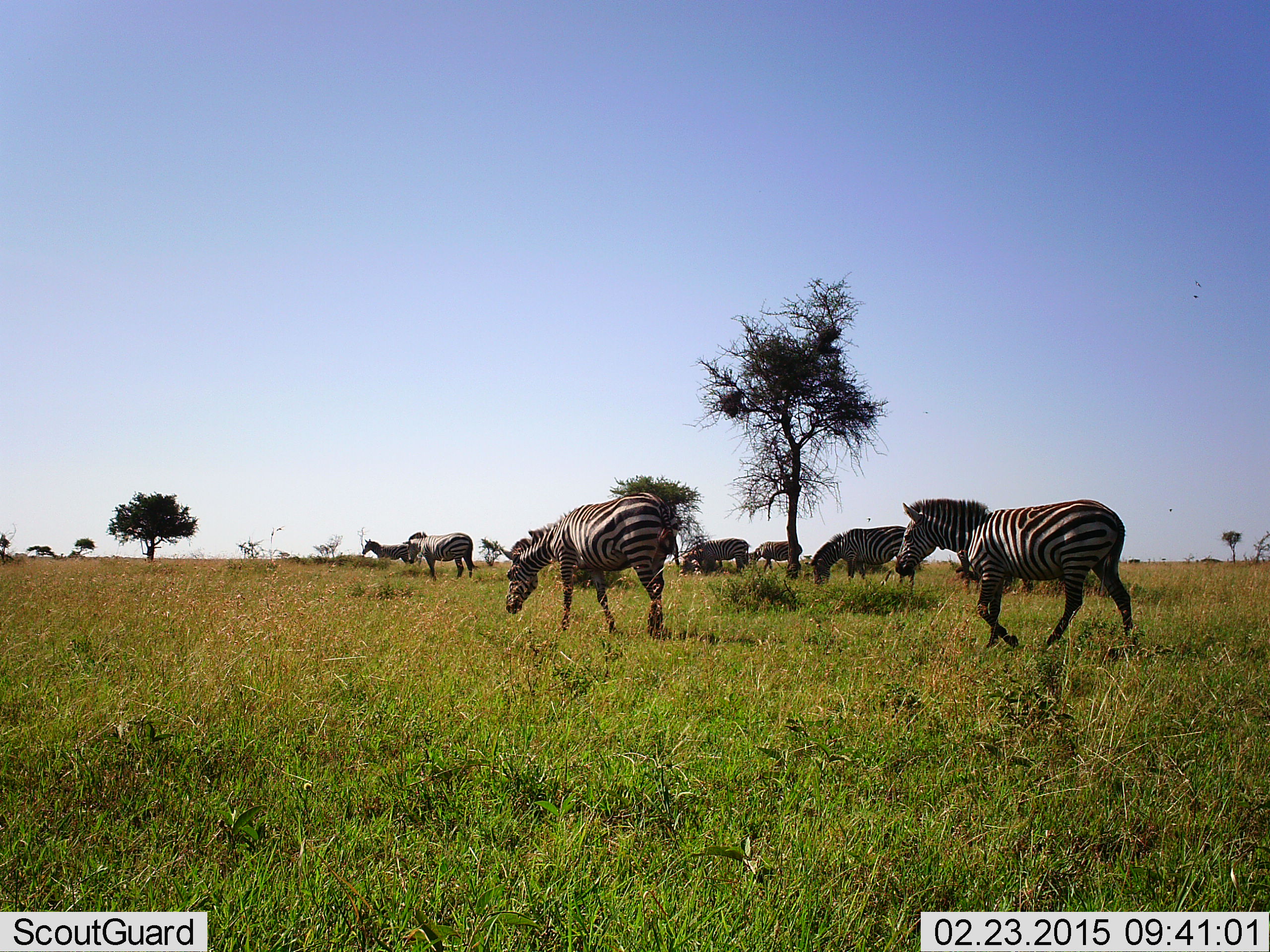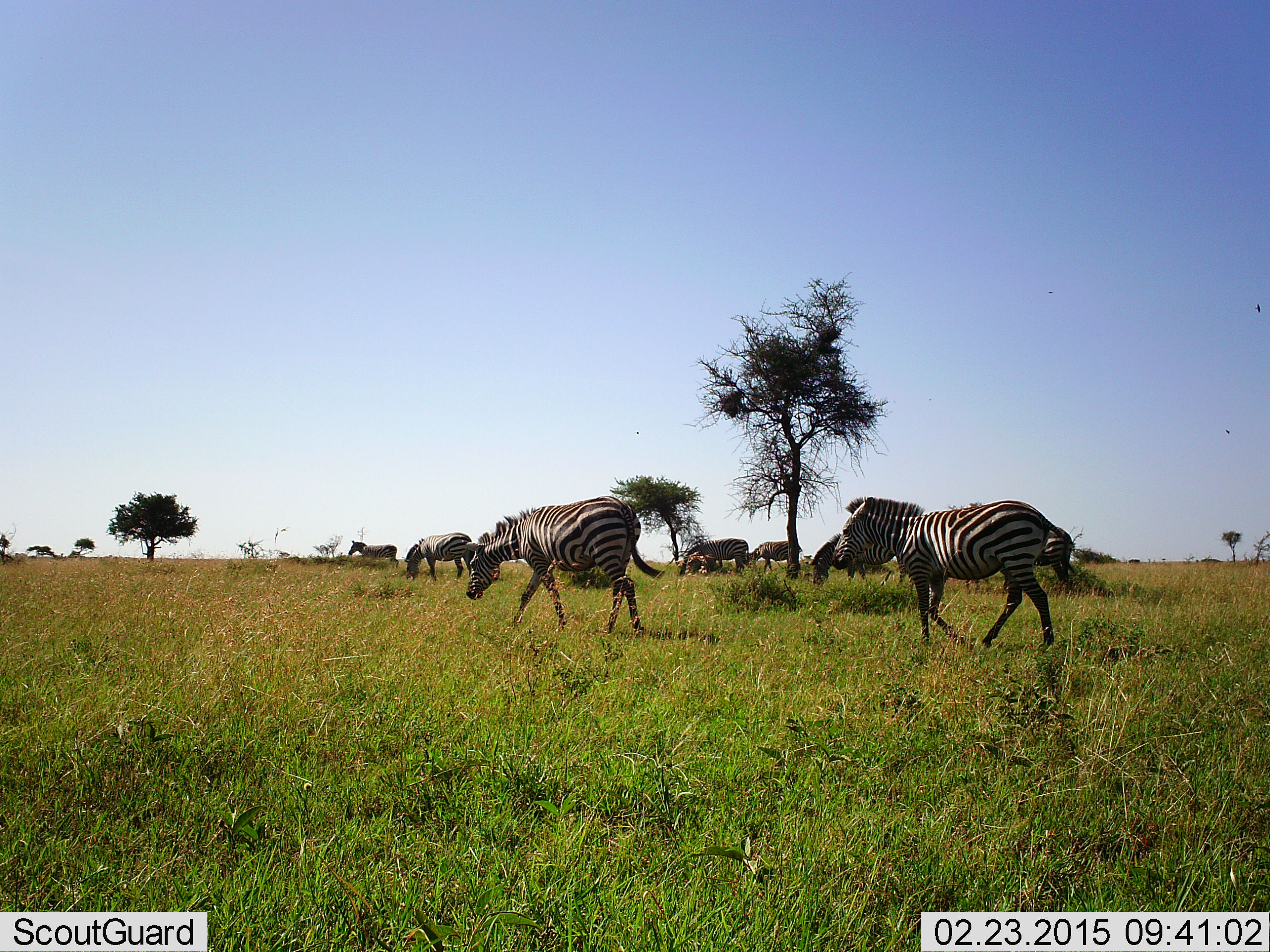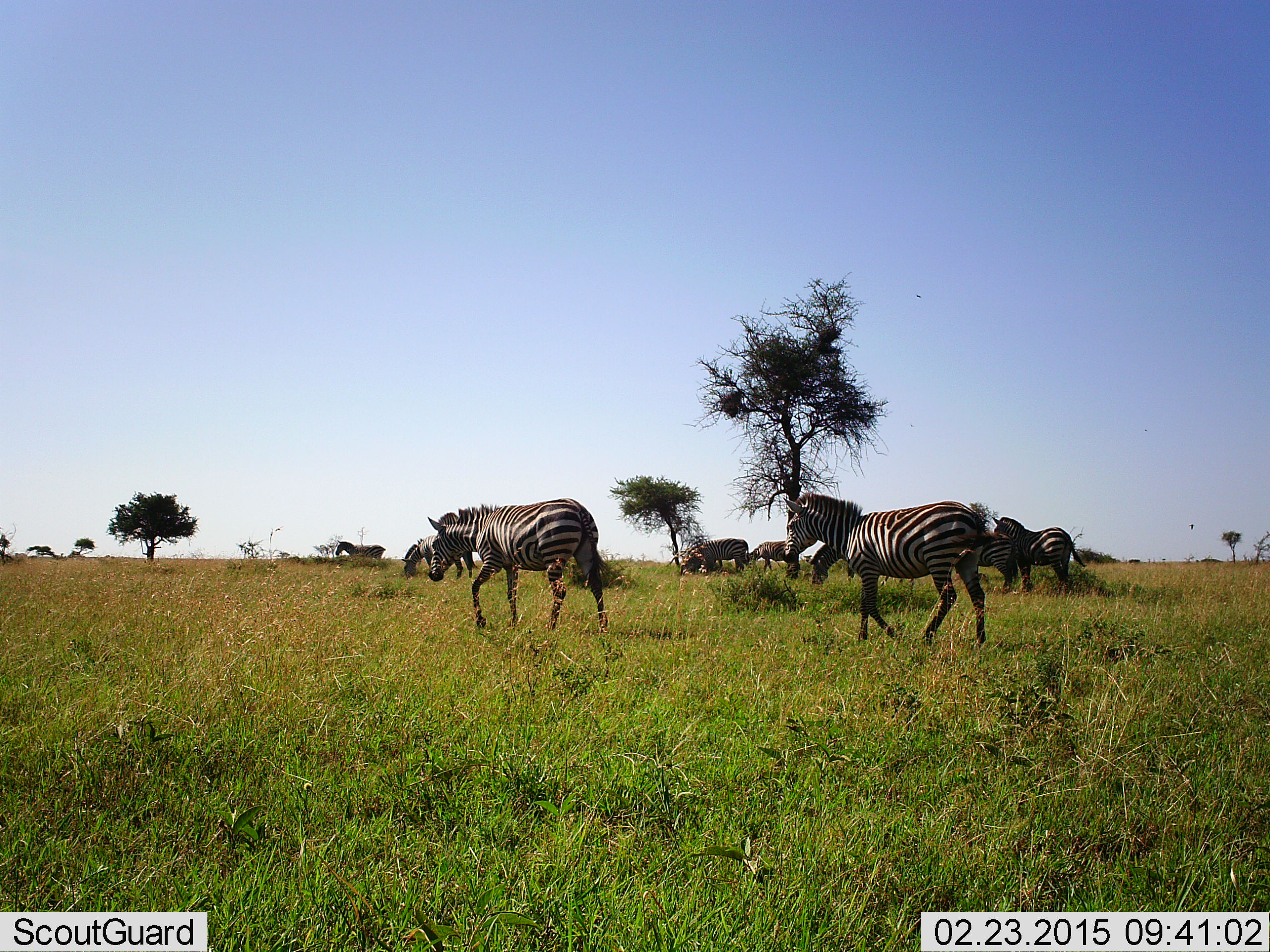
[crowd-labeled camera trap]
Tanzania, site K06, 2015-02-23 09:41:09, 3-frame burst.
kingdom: Animalia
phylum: Chordata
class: Mammalia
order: Perissodactyla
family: Equidae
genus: Equus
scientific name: Equus quagga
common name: plains zebra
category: zebra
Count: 8.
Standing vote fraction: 30%.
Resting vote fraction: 10%.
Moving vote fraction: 100%.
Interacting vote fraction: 0%.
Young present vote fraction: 10%.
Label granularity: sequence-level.